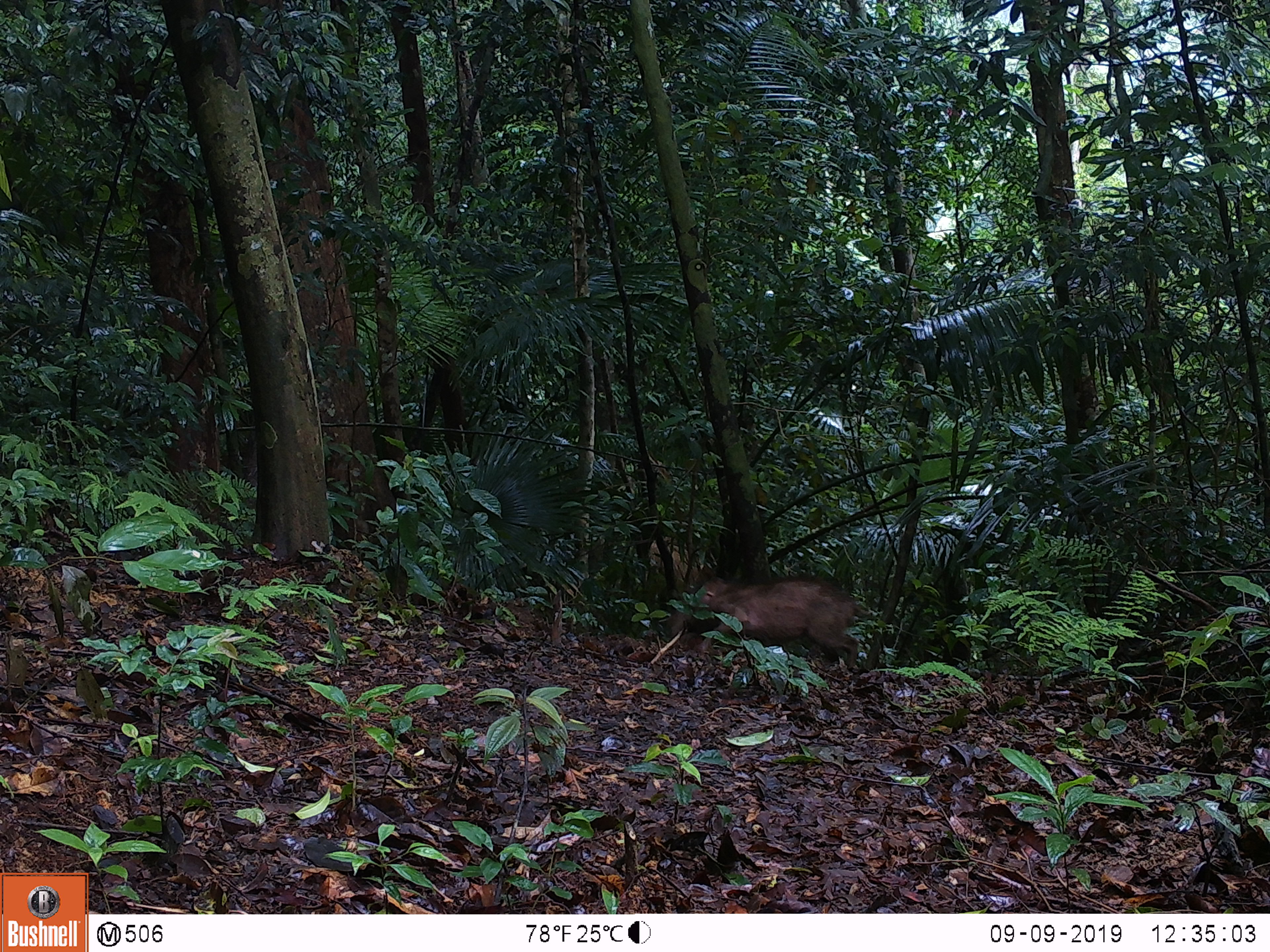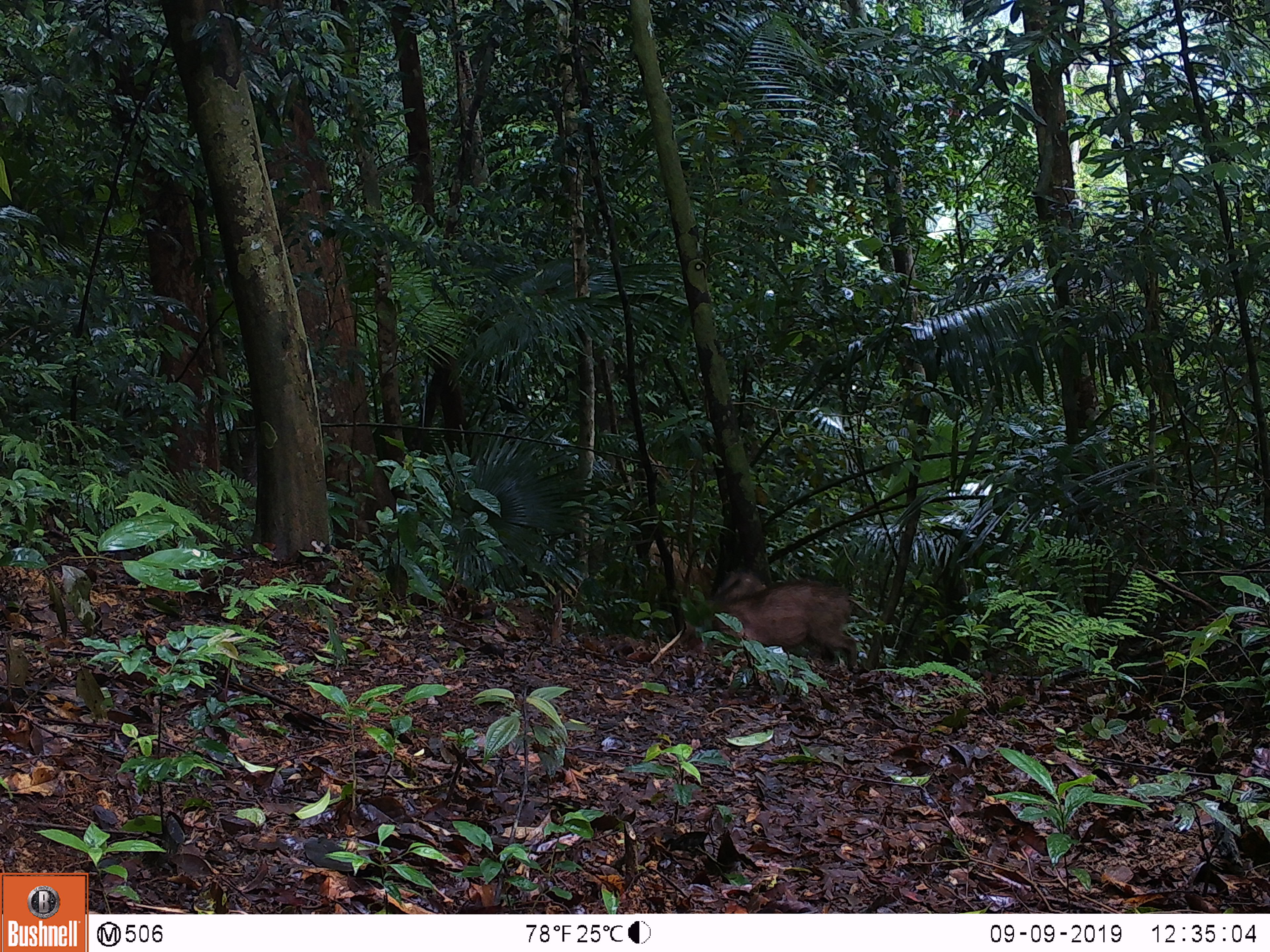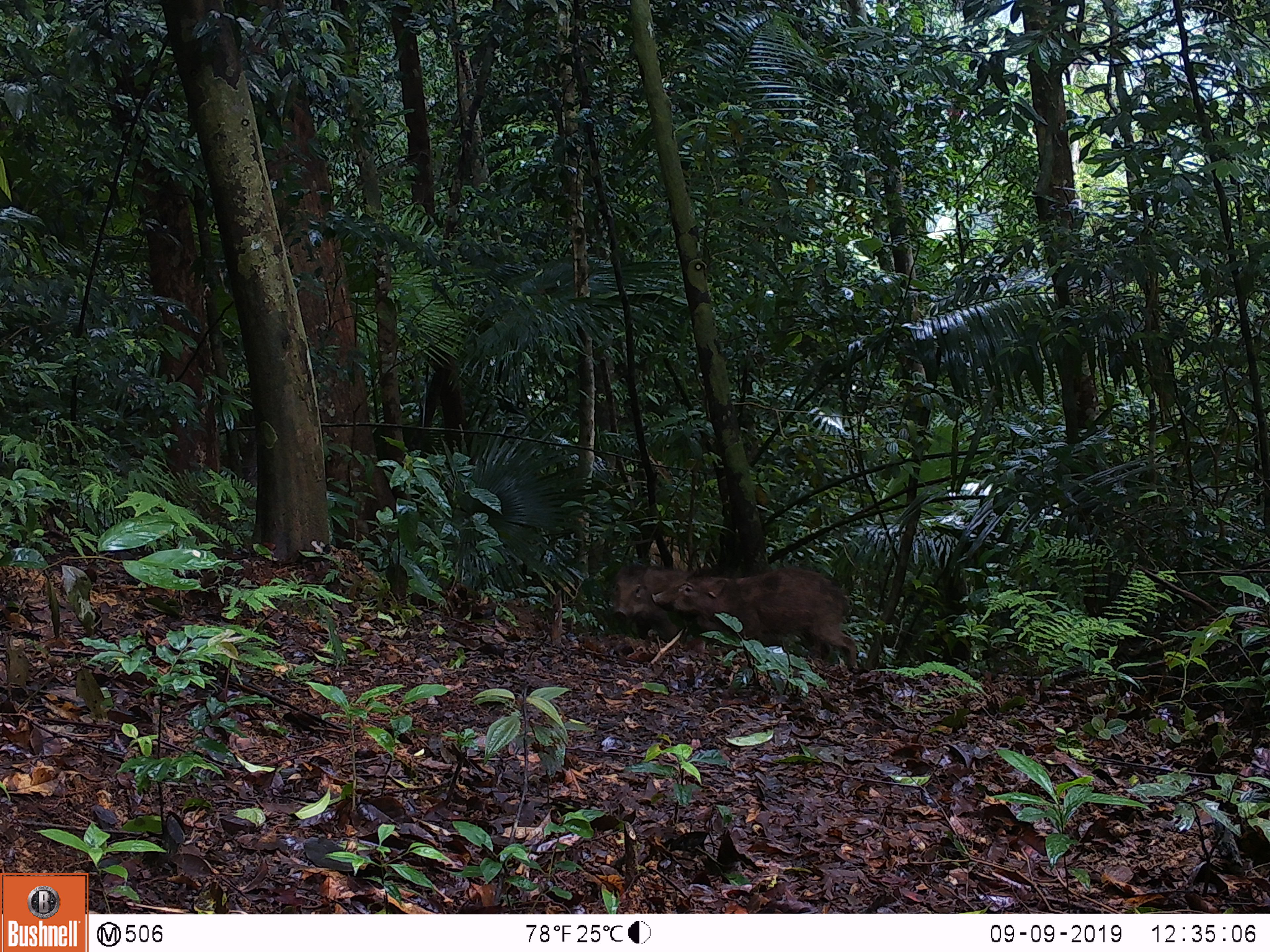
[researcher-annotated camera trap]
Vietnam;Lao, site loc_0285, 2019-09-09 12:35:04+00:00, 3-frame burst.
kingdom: Animalia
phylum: Chordata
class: Mammalia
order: Artiodactyla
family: Suidae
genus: Sus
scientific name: Sus scrofa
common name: eurasian wild pig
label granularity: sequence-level